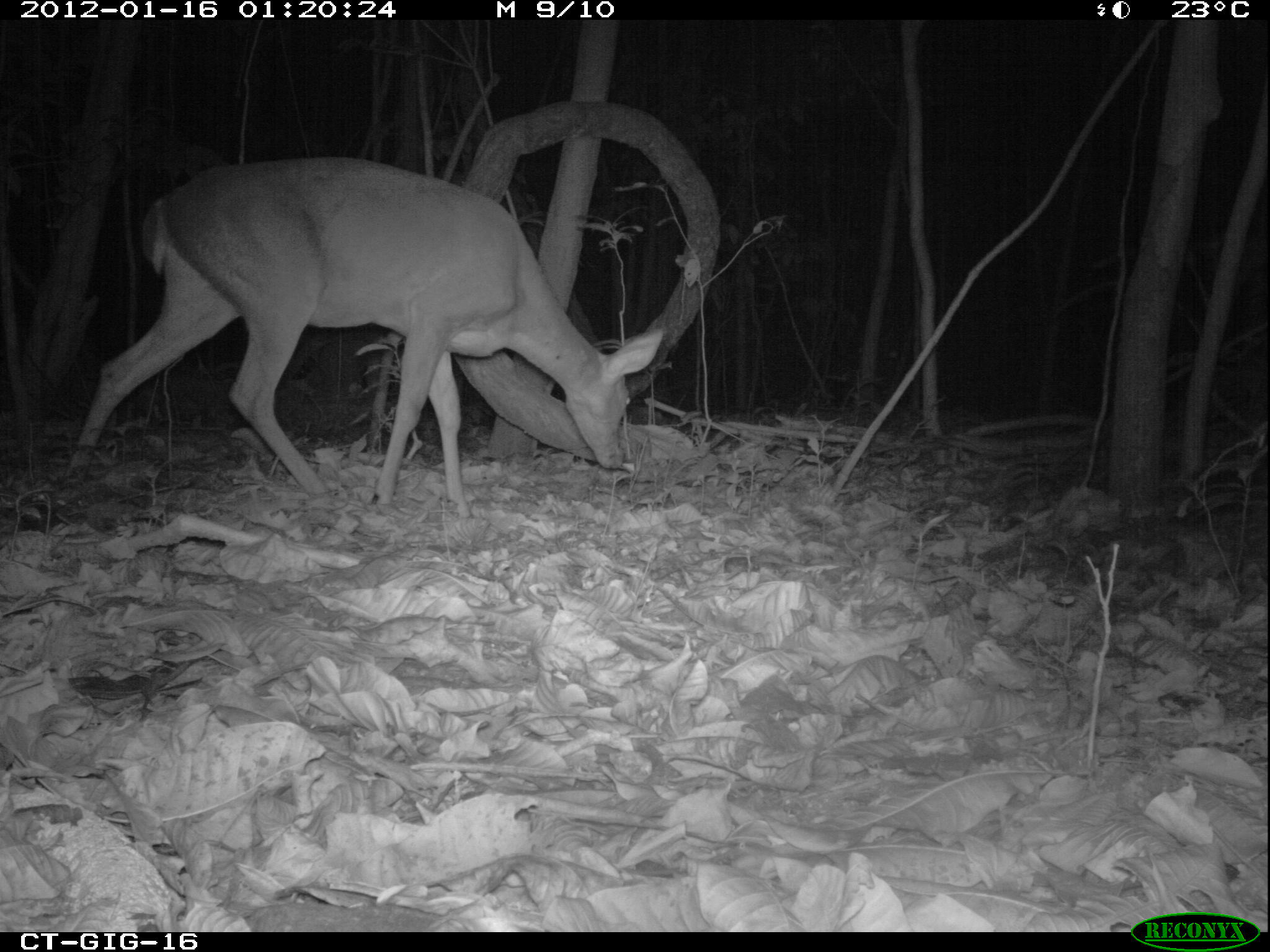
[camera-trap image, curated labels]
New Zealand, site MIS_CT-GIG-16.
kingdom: Animalia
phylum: Chordata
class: Mammalia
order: Artiodactyla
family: Cervidae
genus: Odocoileus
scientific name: Odocoileus virginianus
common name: white-tailed deer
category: white tailed deer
White tailed deer (white-tailed deer) (Odocoileus virginianus).